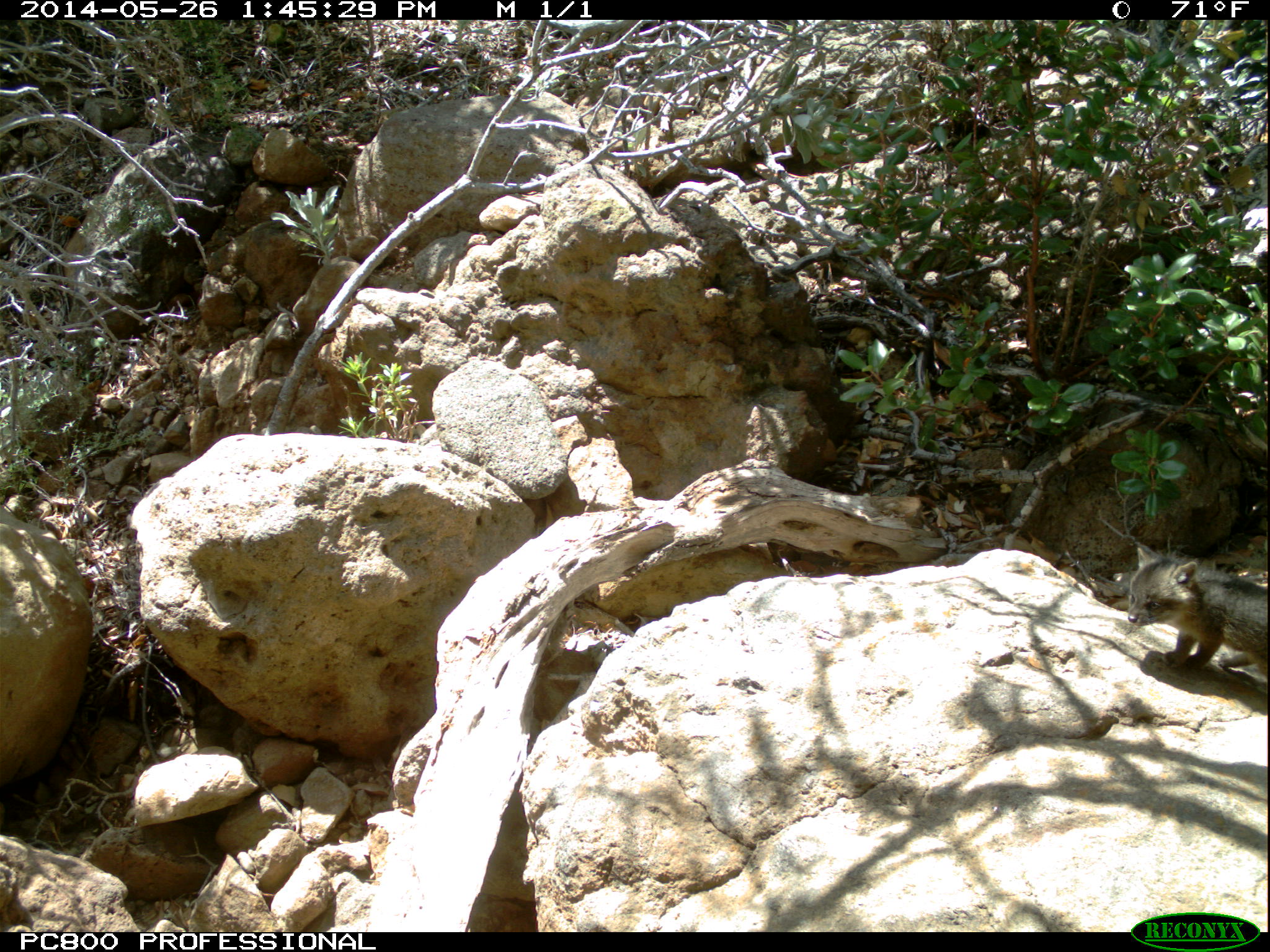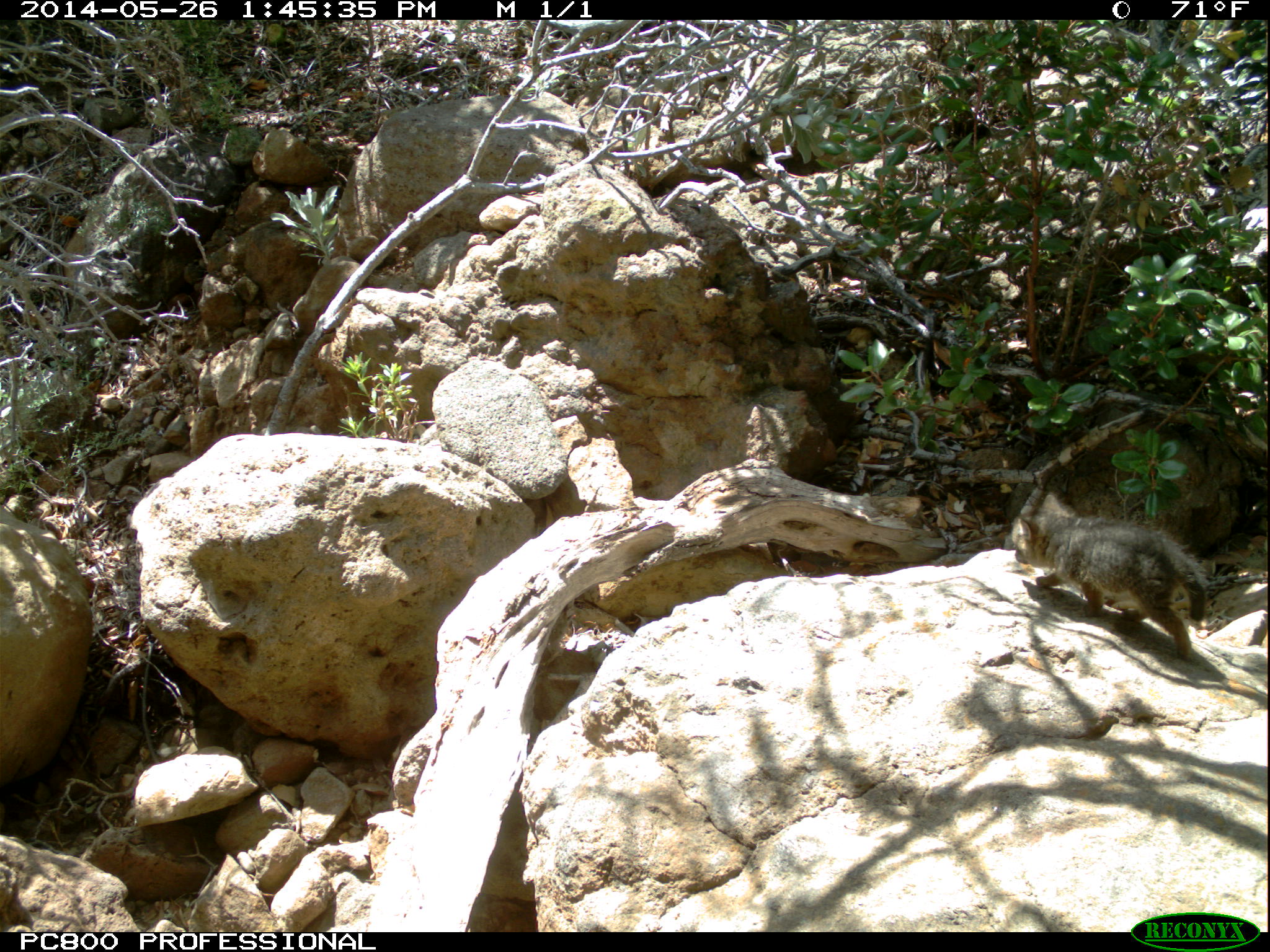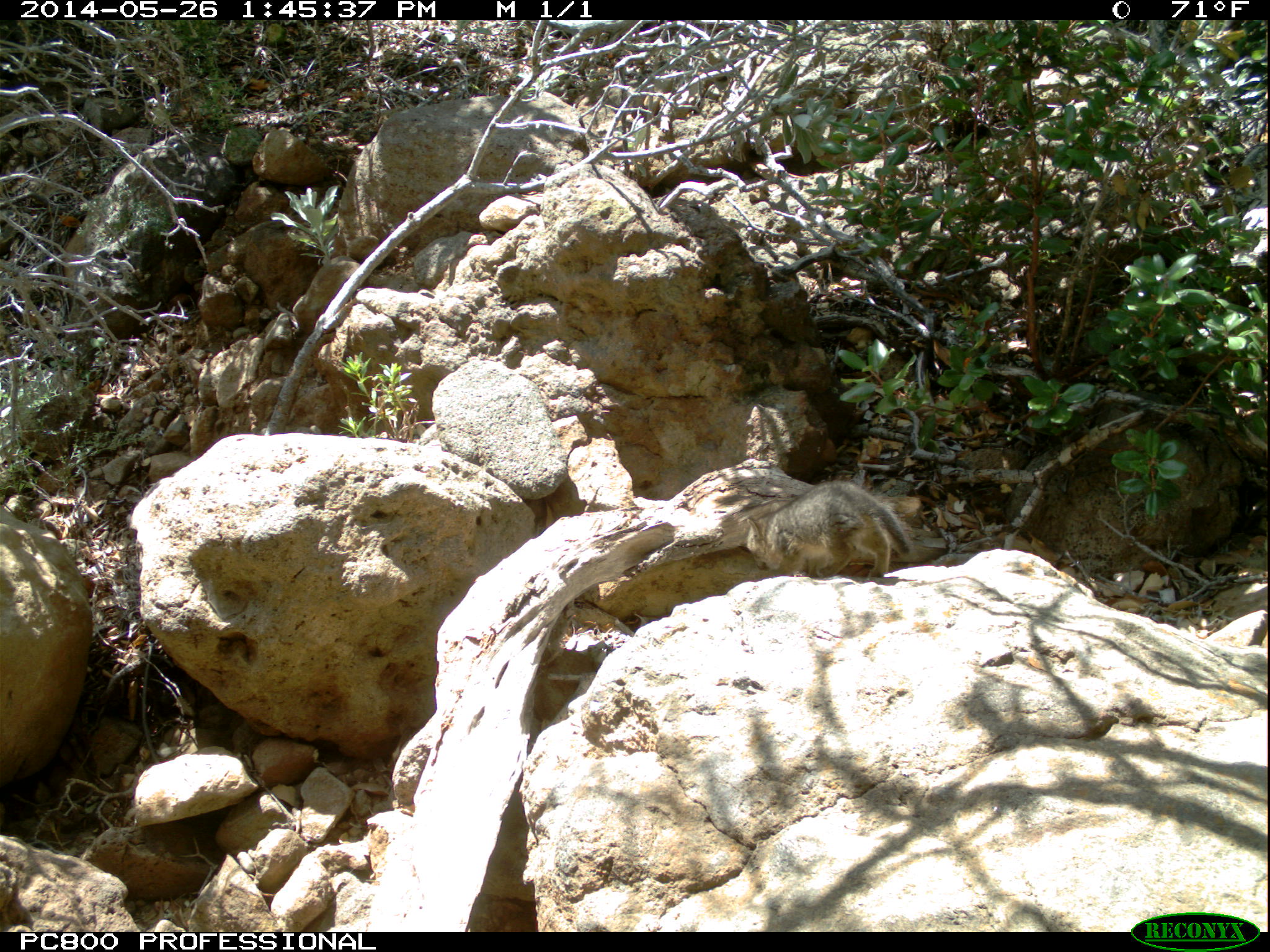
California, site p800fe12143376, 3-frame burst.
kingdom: Animalia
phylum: Chordata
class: Mammalia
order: Carnivora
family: Canidae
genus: Urocyon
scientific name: Urocyon littoralis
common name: island fox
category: fox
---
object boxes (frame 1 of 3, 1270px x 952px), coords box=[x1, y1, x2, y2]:
fox: box=[1127, 542, 1268, 677]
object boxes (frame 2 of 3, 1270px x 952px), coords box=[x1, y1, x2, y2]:
fox: box=[1010, 491, 1209, 660]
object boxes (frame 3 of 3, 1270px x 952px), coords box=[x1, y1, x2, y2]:
fox: box=[745, 480, 911, 579]